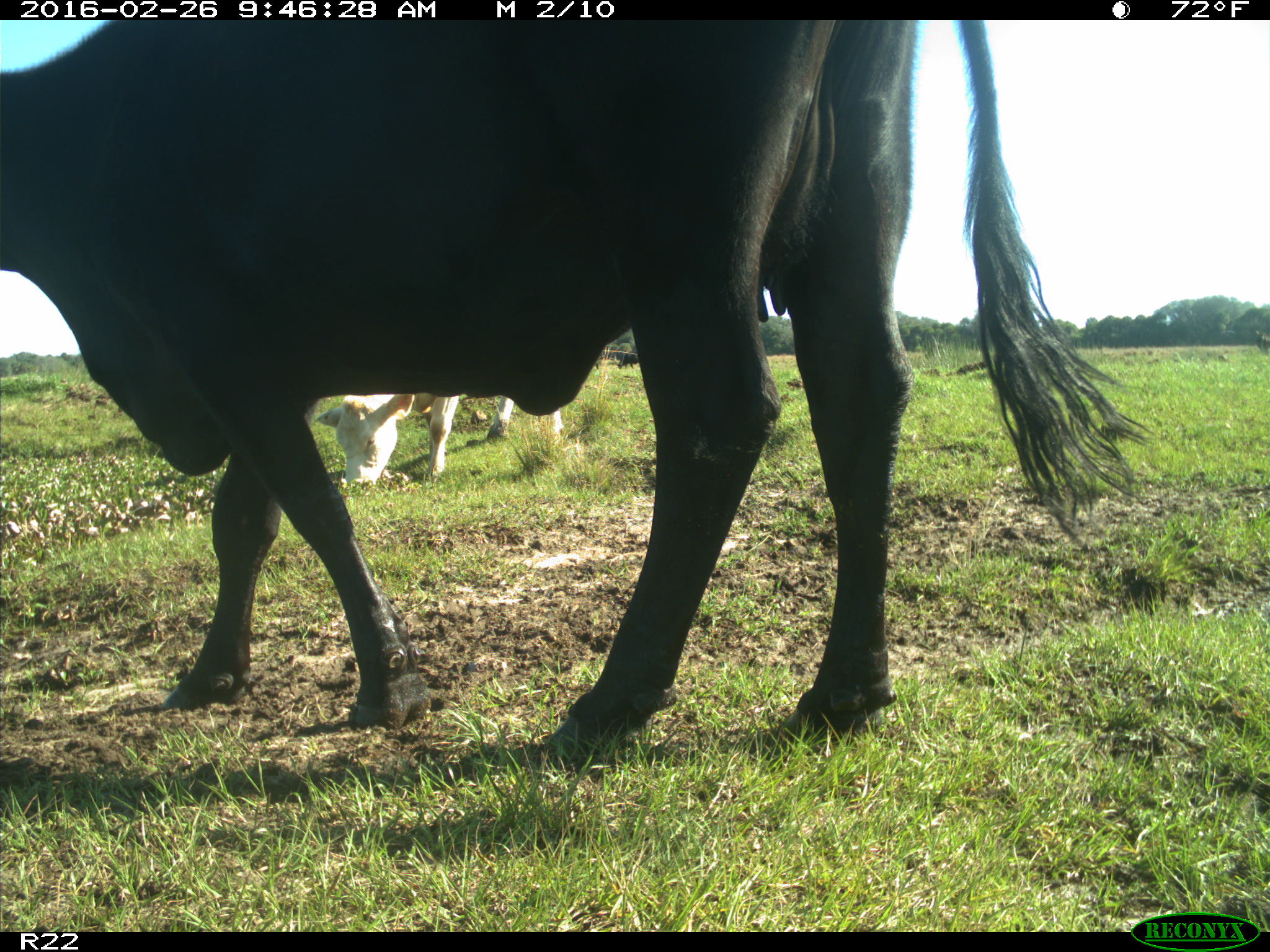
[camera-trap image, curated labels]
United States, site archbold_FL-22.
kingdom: Animalia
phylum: Chordata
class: Mammalia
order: Artiodactyla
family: Bovidae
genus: Bos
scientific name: Bos taurus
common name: domestic cow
Bos taurus (domestic cow).